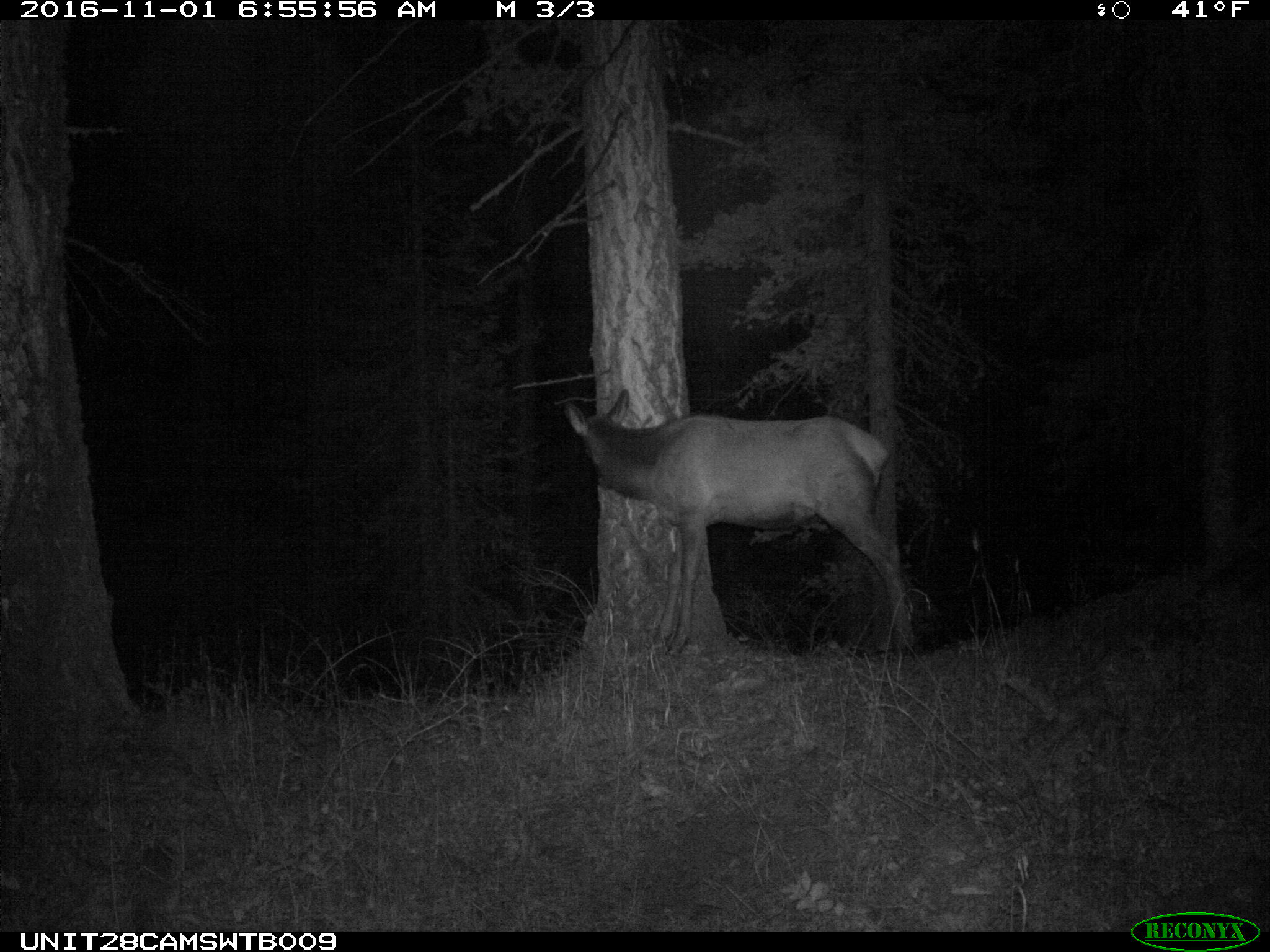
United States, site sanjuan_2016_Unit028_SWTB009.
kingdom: Animalia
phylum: Chordata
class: Mammalia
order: Artiodactyla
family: Cervidae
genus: Cervus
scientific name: Cervus elaphus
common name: red deer